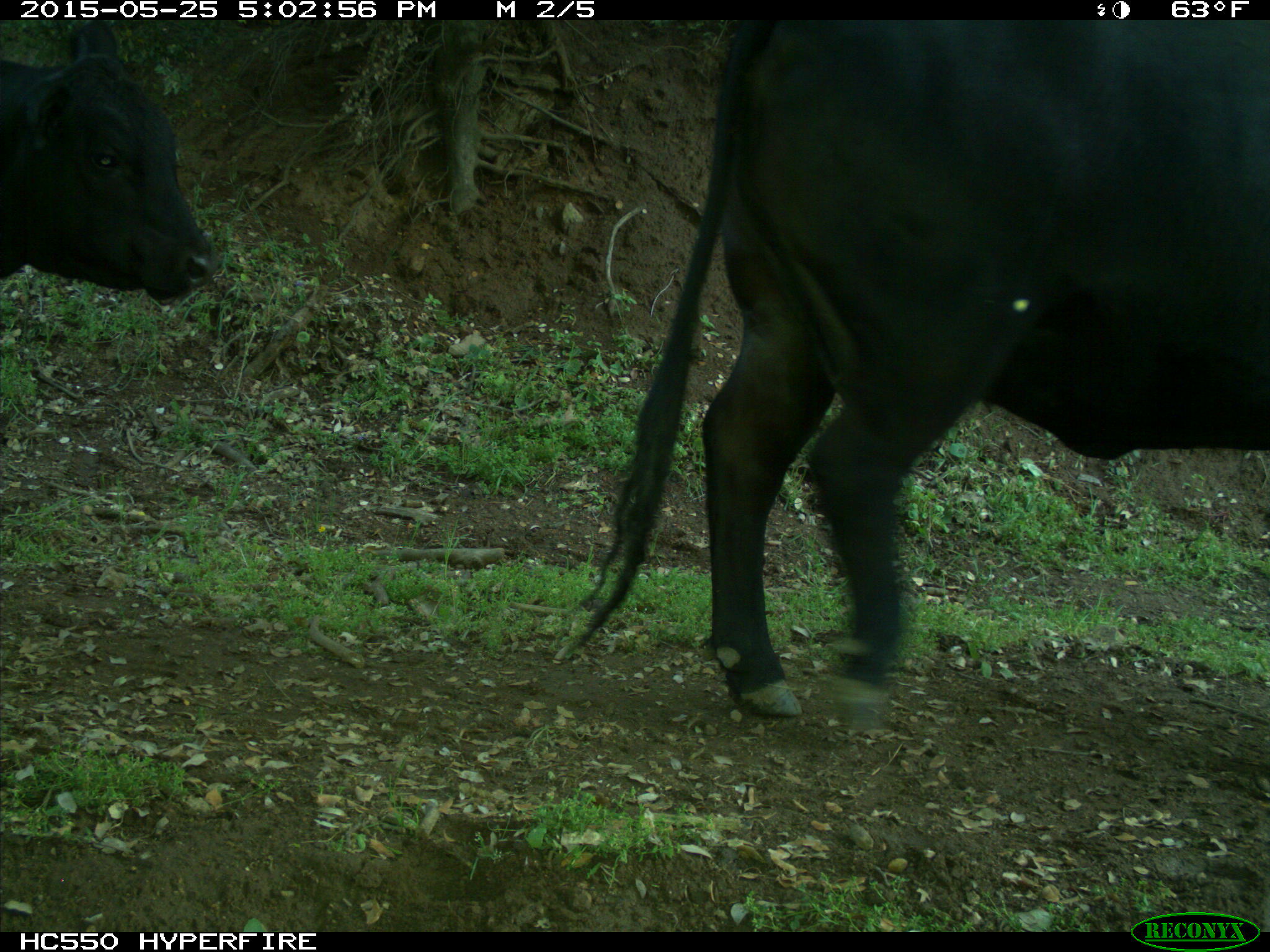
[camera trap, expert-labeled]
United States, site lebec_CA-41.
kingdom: Animalia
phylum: Chordata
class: Mammalia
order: Artiodactyla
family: Bovidae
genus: Bos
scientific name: Bos taurus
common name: domestic cow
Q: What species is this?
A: Bos taurus (domestic cow).